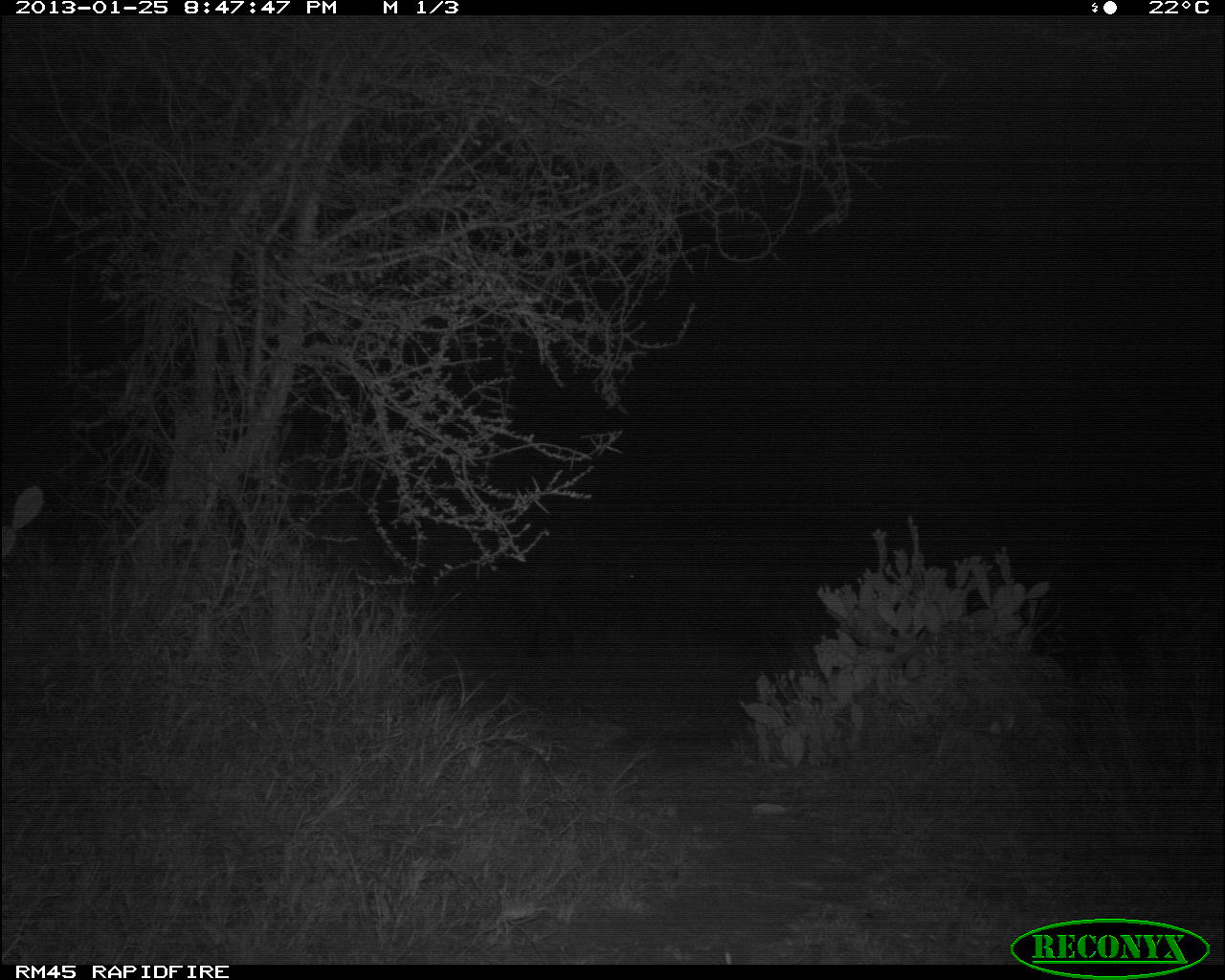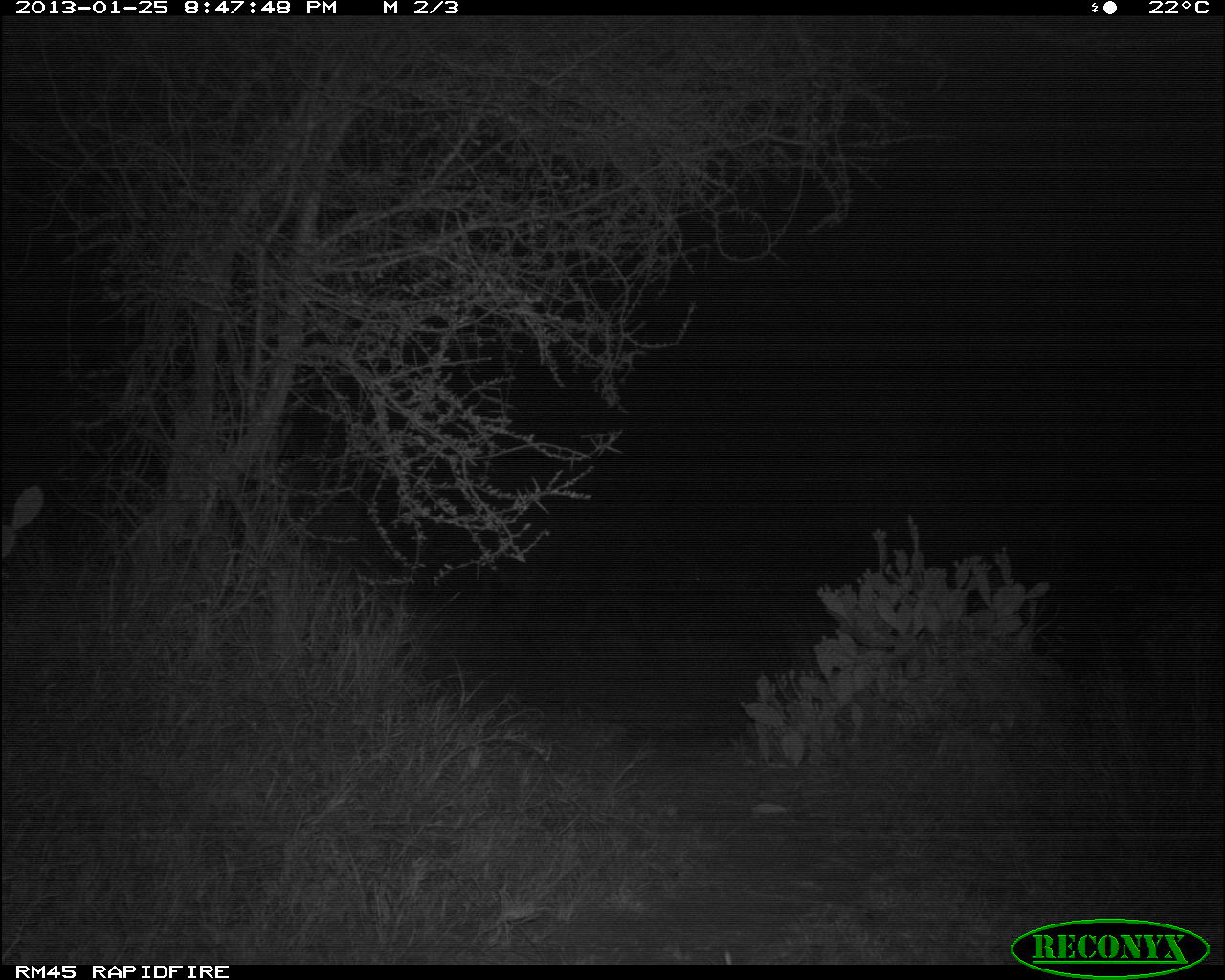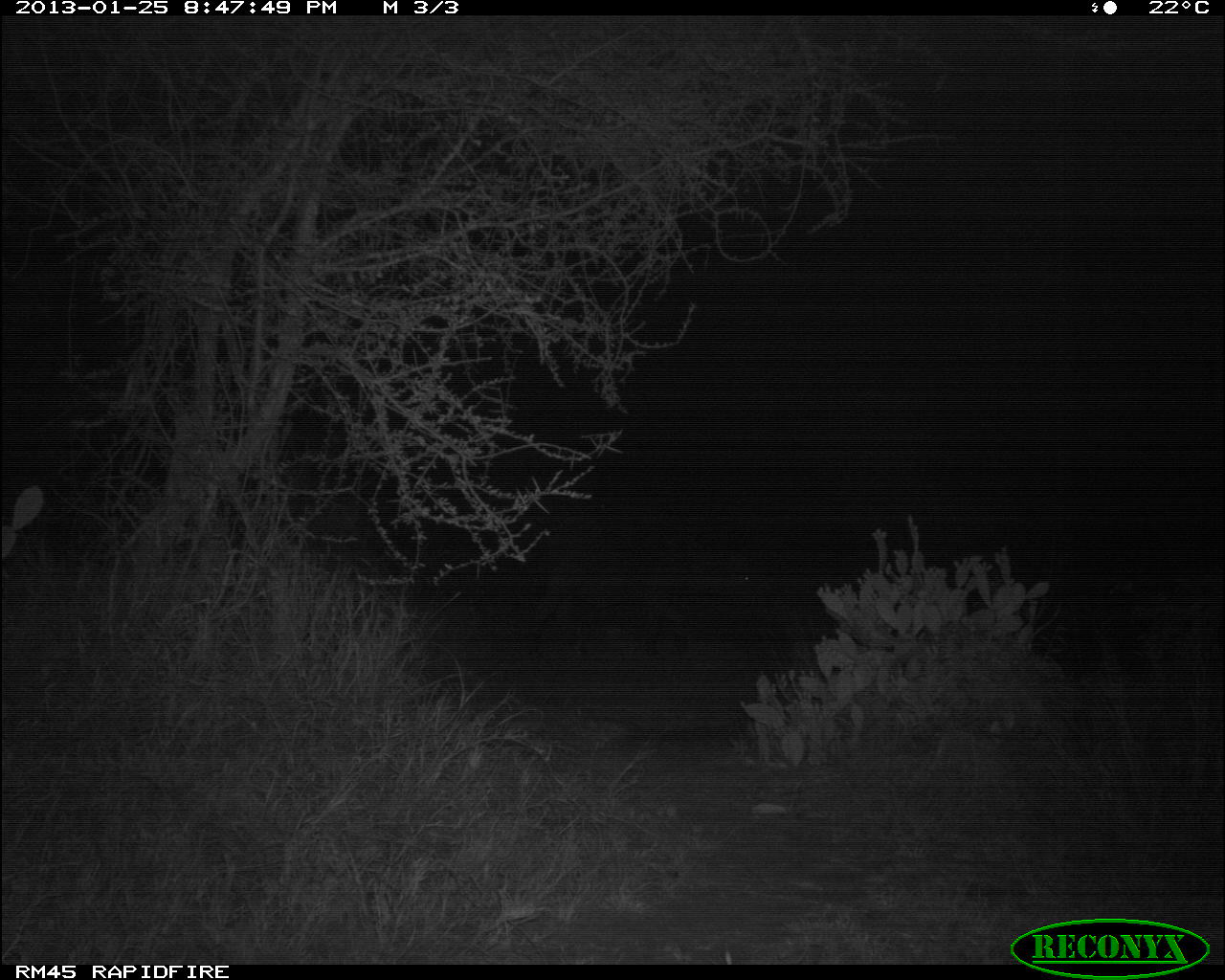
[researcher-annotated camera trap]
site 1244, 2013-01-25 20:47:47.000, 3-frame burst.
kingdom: Animalia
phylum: Chordata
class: Mammalia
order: Artiodactyla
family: Bovidae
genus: Syncerus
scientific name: Syncerus caffer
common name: african buffalo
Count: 1.